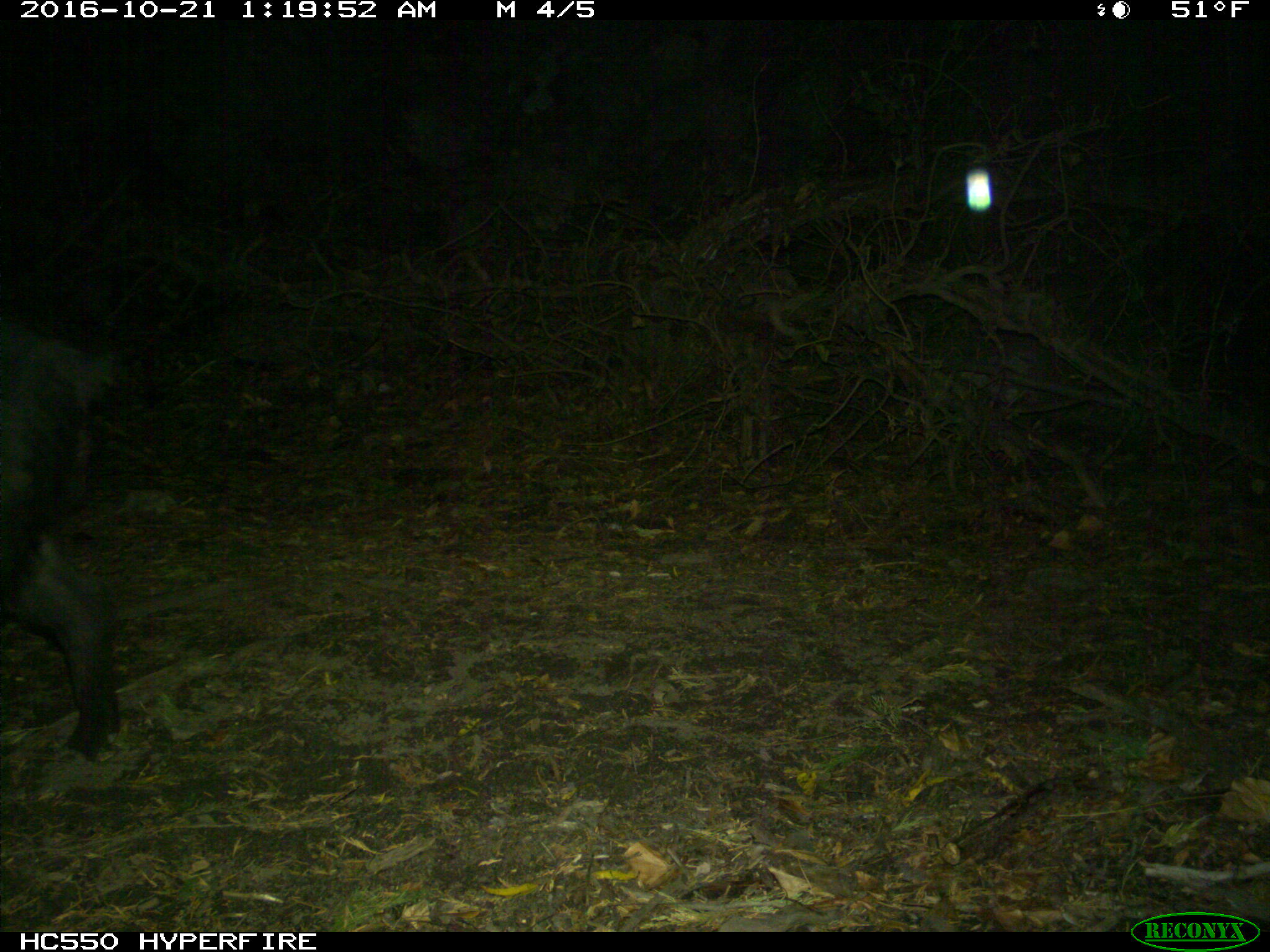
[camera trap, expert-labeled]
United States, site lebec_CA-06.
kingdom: Animalia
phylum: Chordata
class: Mammalia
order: Artiodactyla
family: Suidae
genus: Sus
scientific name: Sus scrofa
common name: wild boar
Sus scrofa (wild boar).